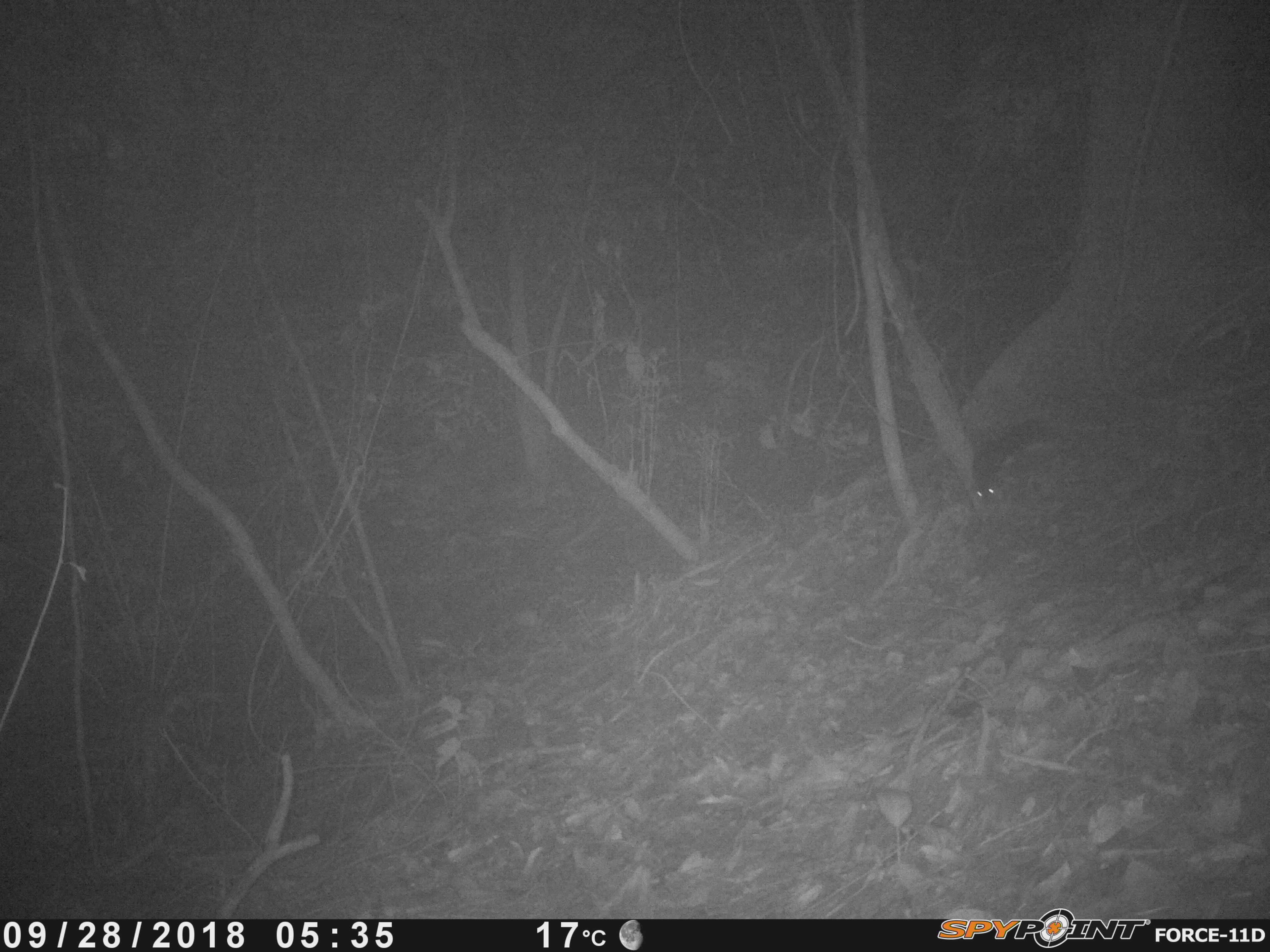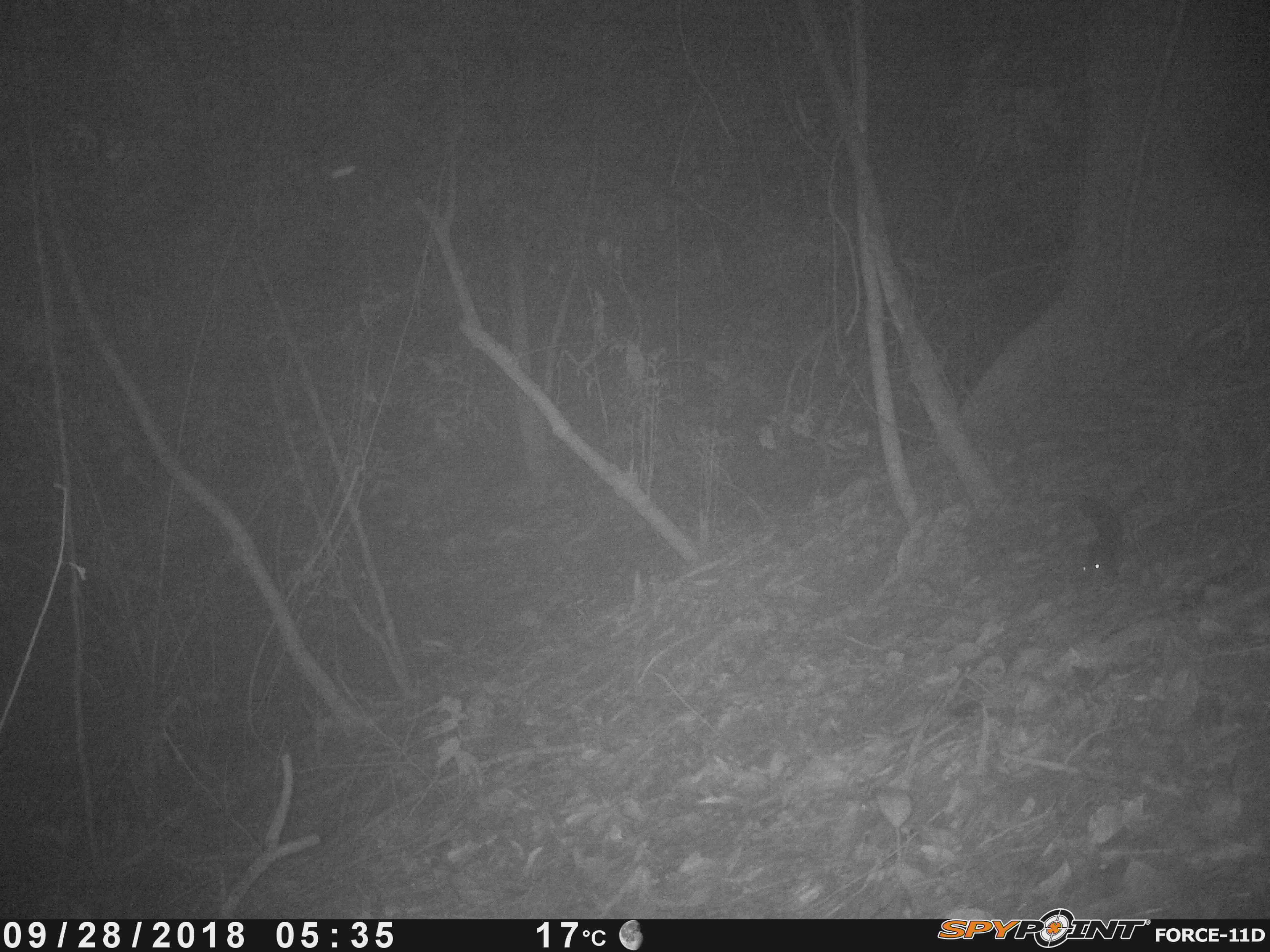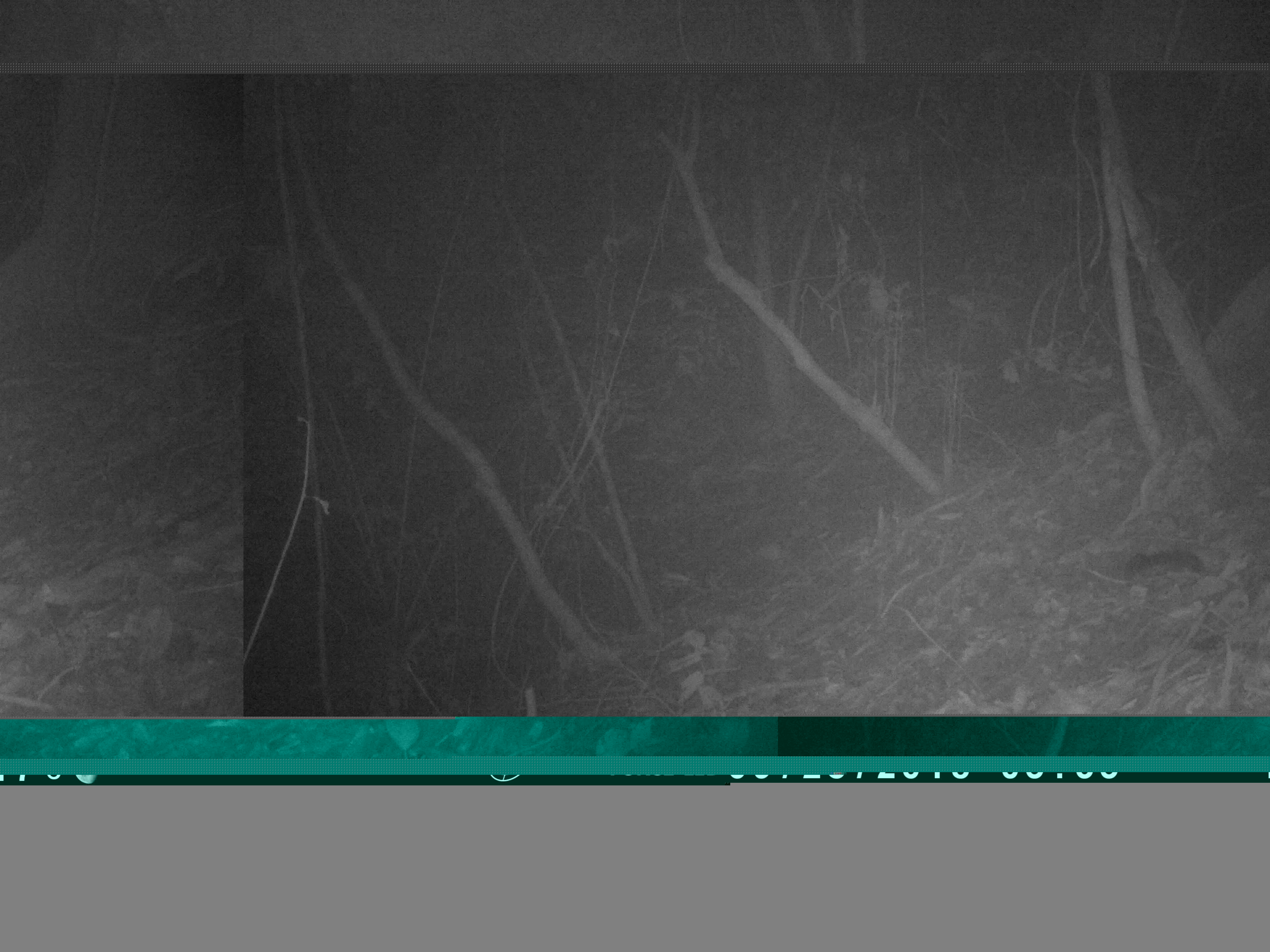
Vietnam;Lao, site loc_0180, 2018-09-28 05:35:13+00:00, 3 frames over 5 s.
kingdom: Animalia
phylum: Chordata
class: Mammalia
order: Rodentia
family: Sciuridae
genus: Sciurus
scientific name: Sciurus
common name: squirrel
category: unidentified squirrel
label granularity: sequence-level